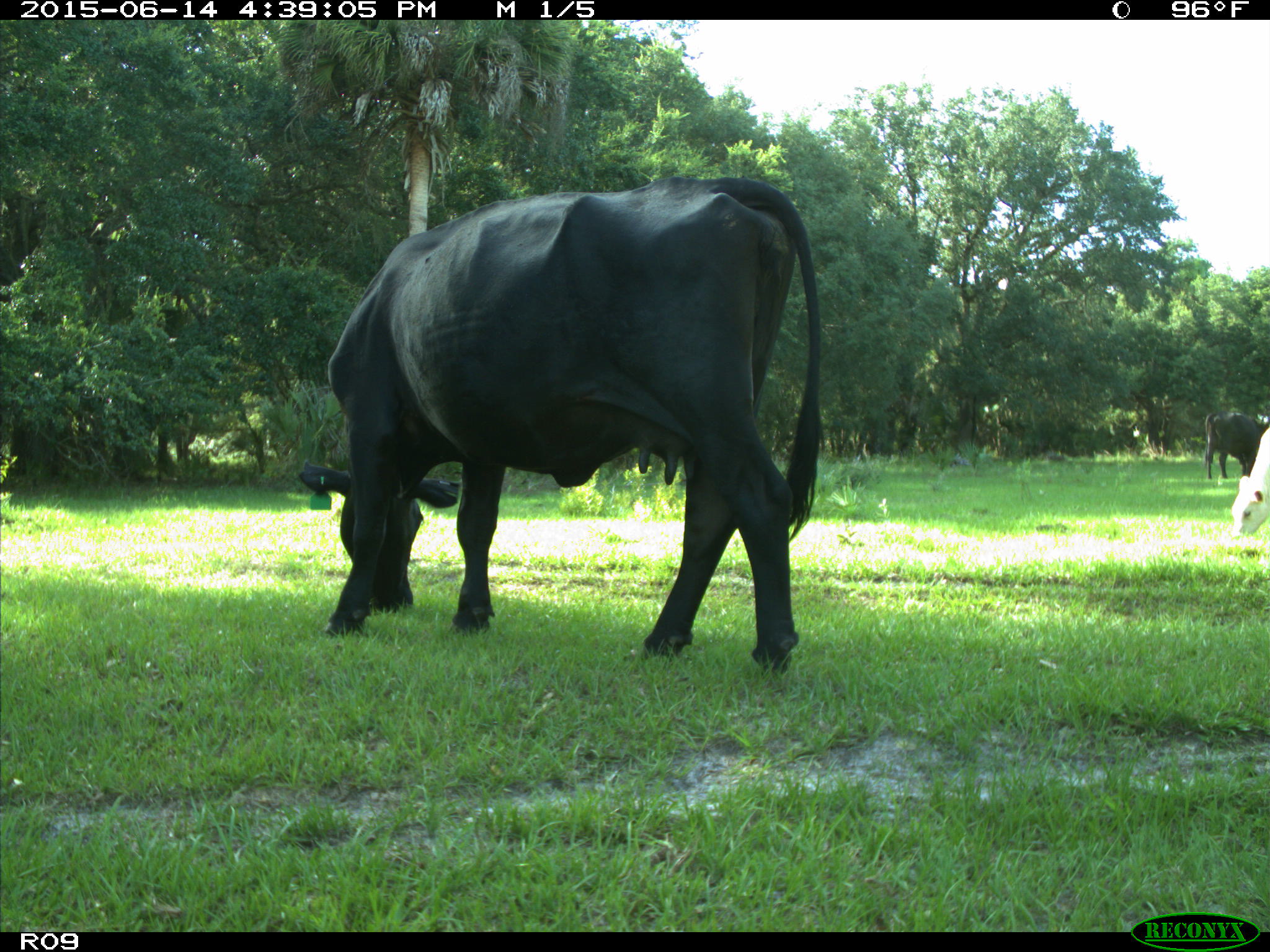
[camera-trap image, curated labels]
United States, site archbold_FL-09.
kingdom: Animalia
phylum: Chordata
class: Mammalia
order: Artiodactyla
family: Bovidae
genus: Bos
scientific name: Bos taurus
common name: domestic cow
Bos taurus (domestic cow).